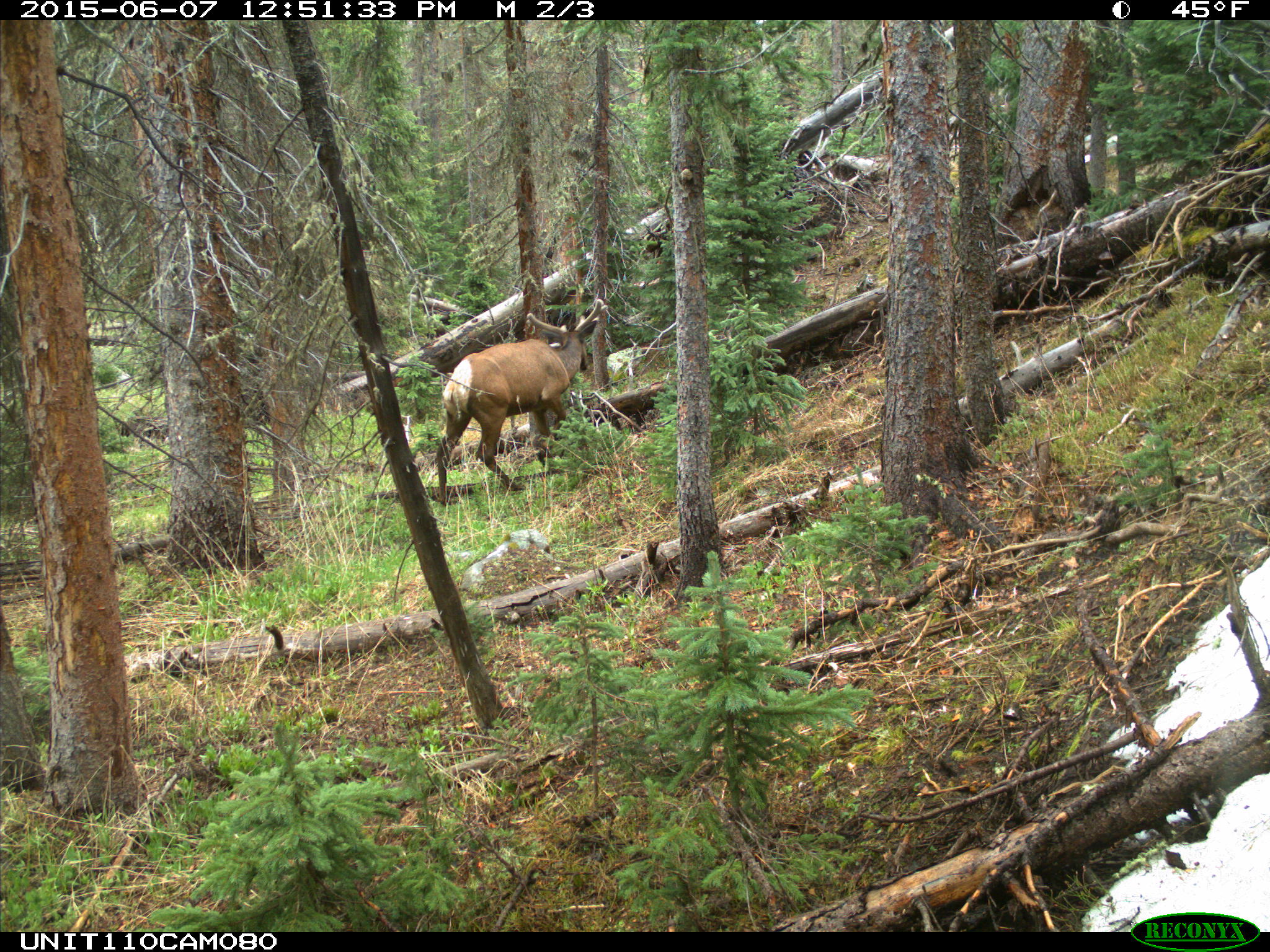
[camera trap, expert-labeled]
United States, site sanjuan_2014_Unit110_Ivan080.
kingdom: Animalia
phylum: Chordata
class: Mammalia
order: Artiodactyla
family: Cervidae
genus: Cervus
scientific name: Cervus elaphus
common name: red deer